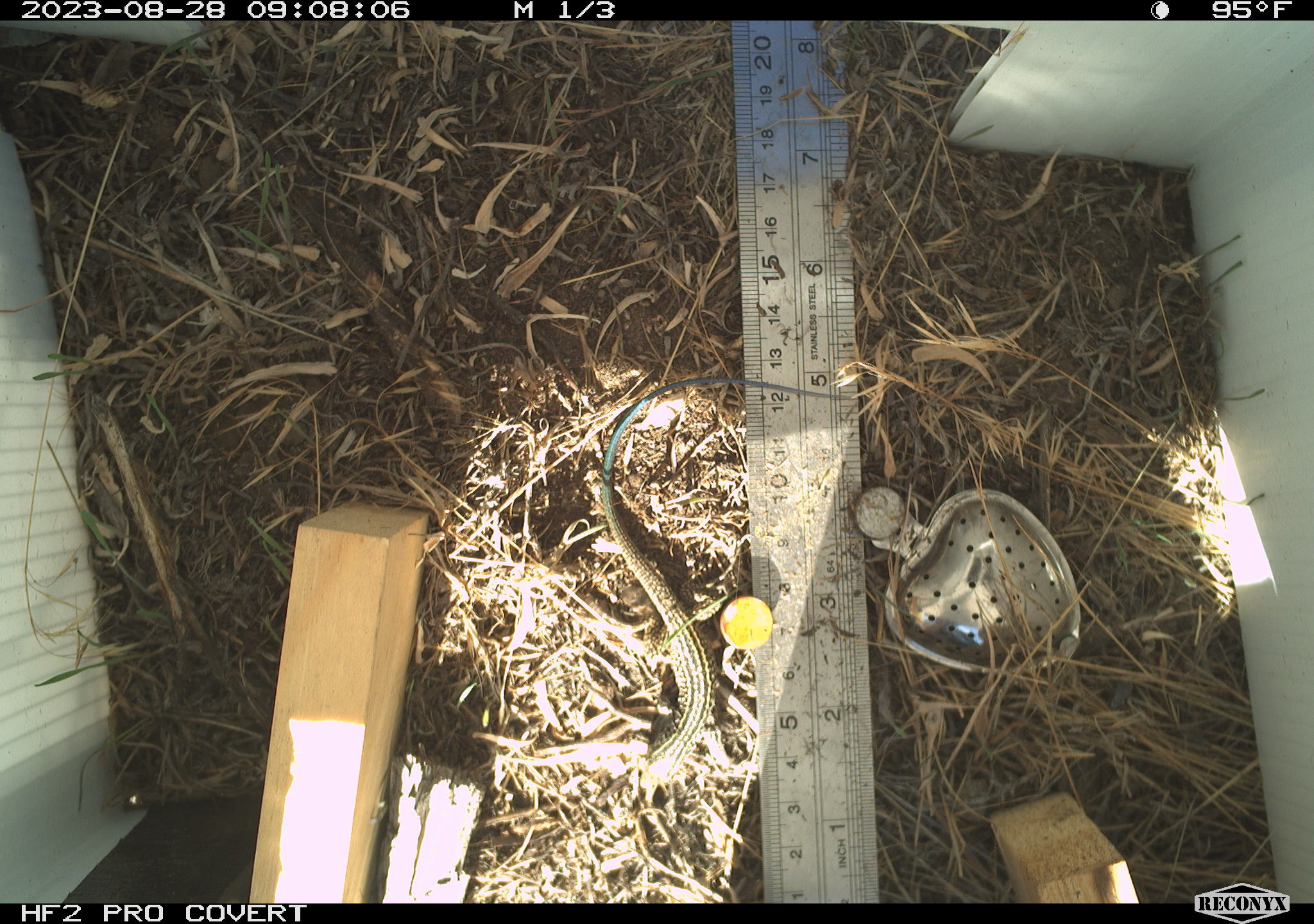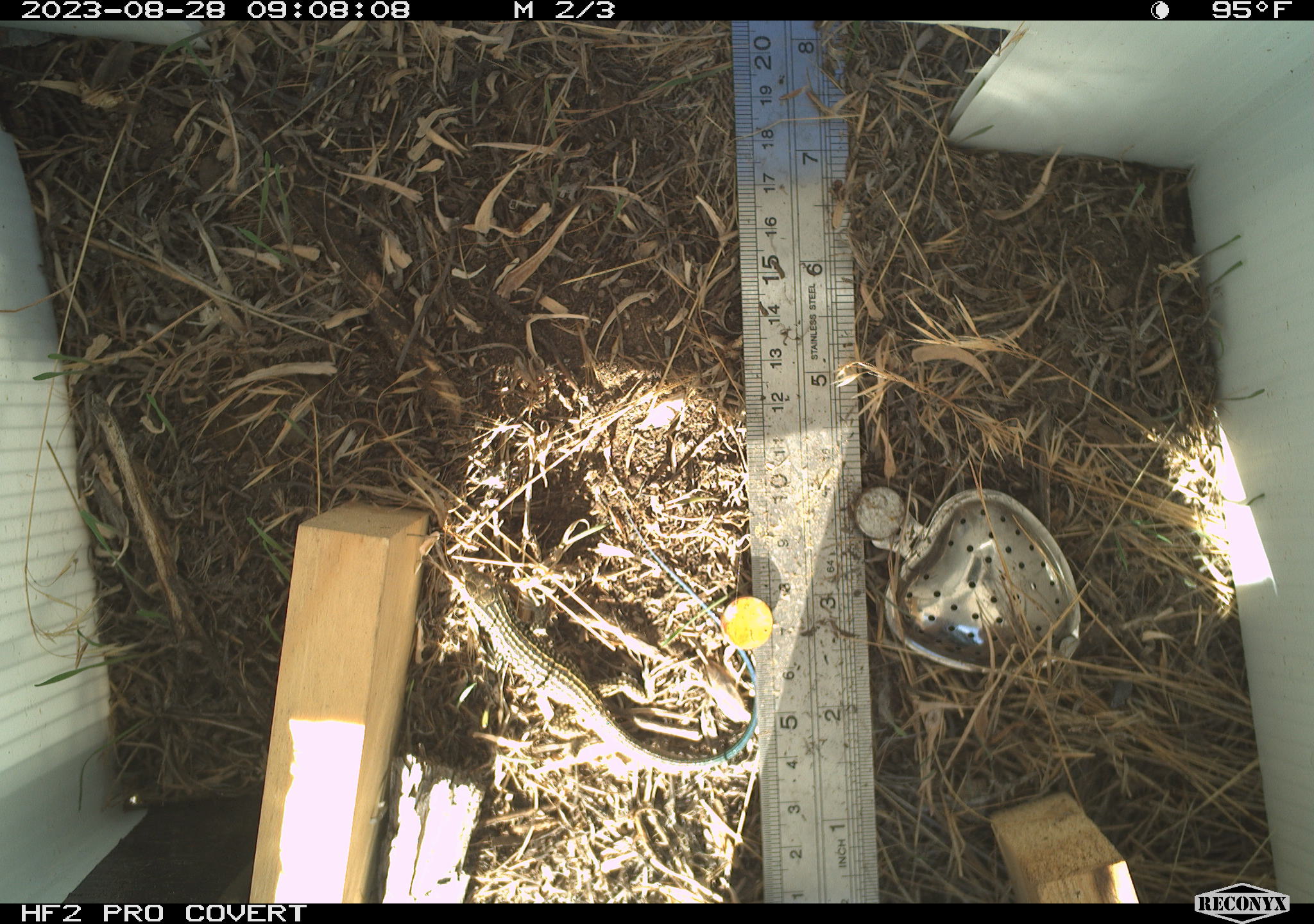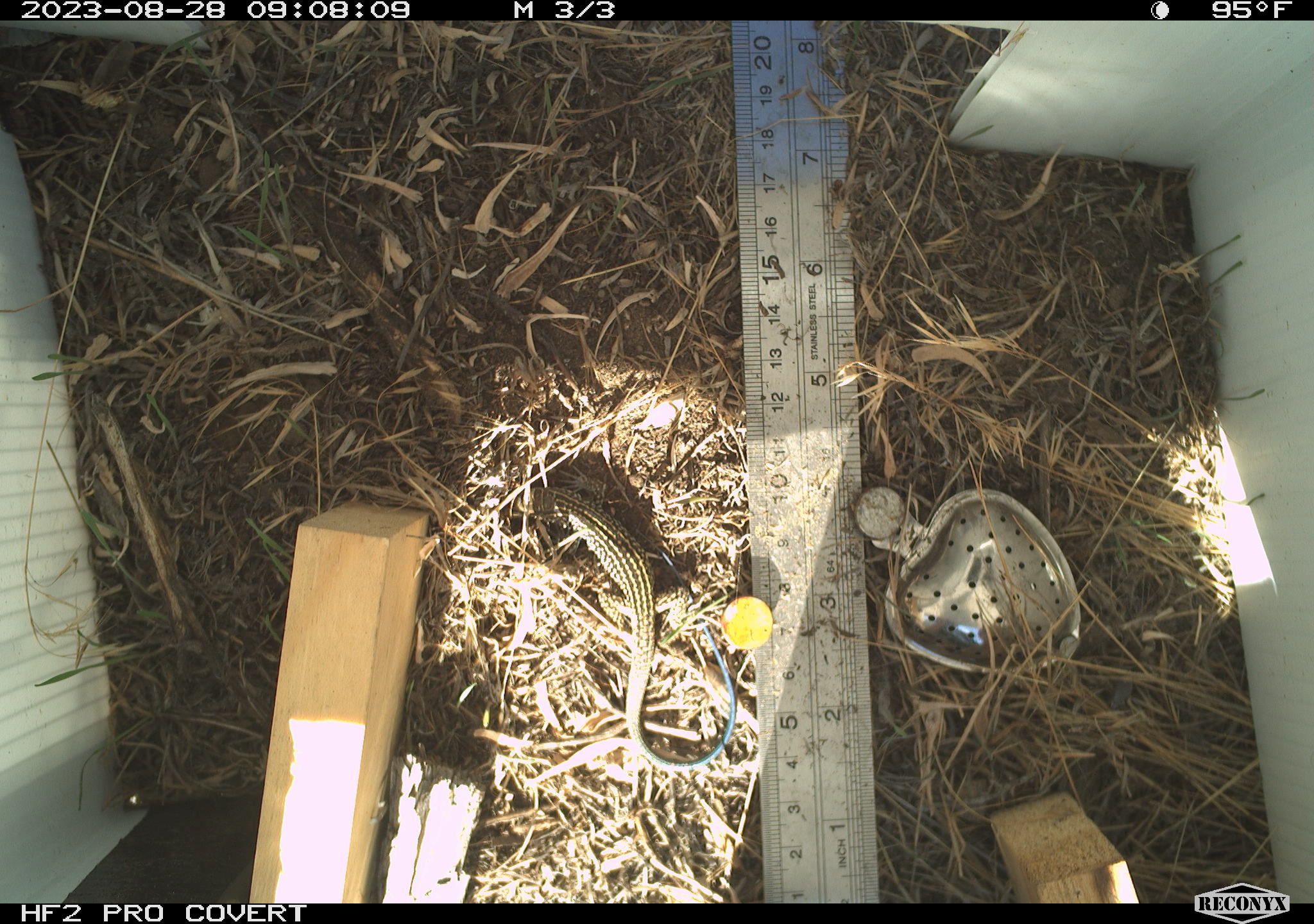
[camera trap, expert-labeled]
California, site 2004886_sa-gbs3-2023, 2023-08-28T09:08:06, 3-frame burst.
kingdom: Animalia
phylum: Chordata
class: Reptilia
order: Squamata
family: Teiidae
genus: Aspidoscelis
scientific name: Aspidoscelis tigris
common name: western whiptail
Western whiptail (Aspidoscelis tigris).